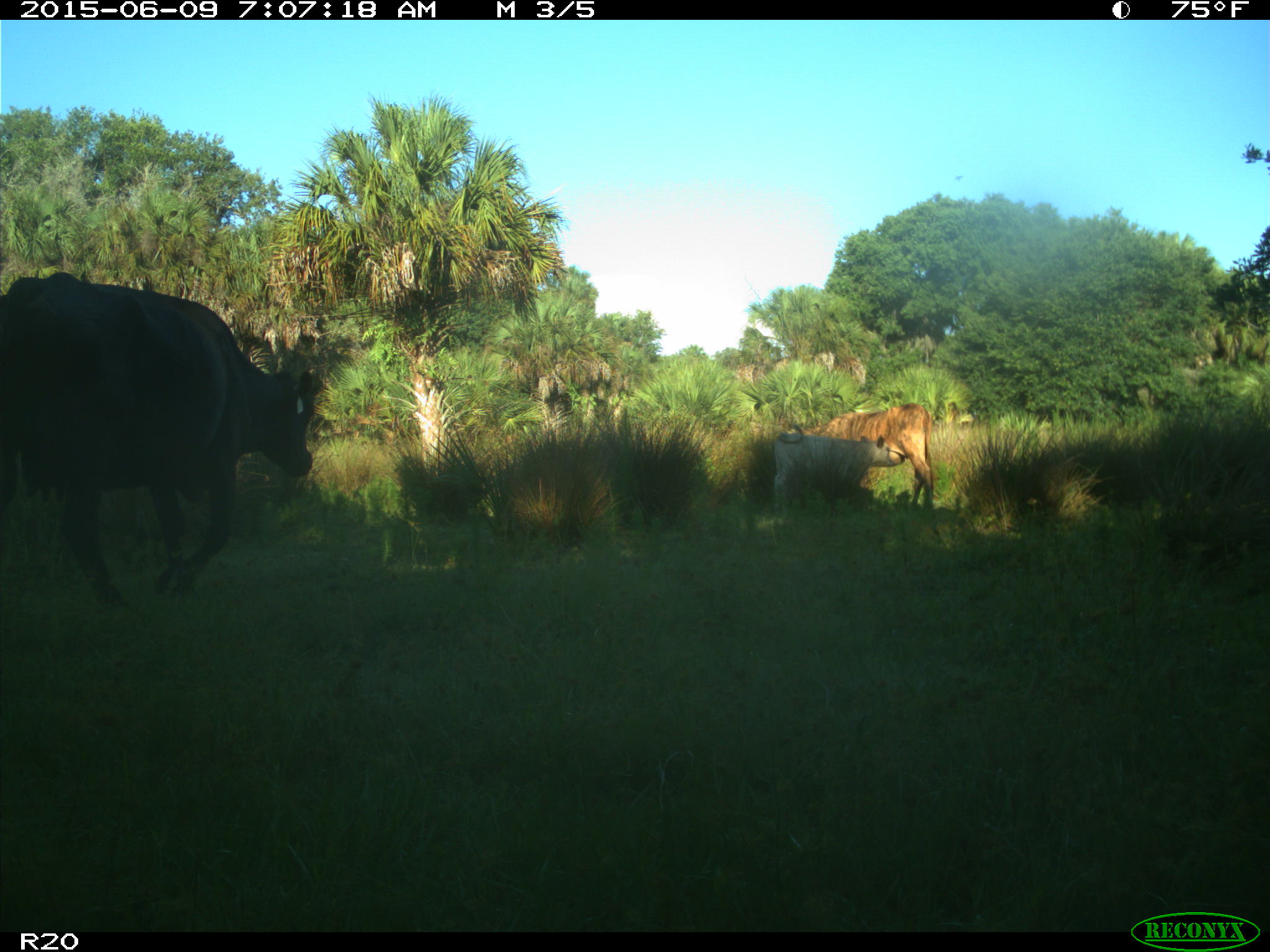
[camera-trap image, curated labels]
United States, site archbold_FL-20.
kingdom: Animalia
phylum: Chordata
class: Mammalia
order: Artiodactyla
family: Bovidae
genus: Bos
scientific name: Bos taurus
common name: domestic cow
Bos taurus (domestic cow).